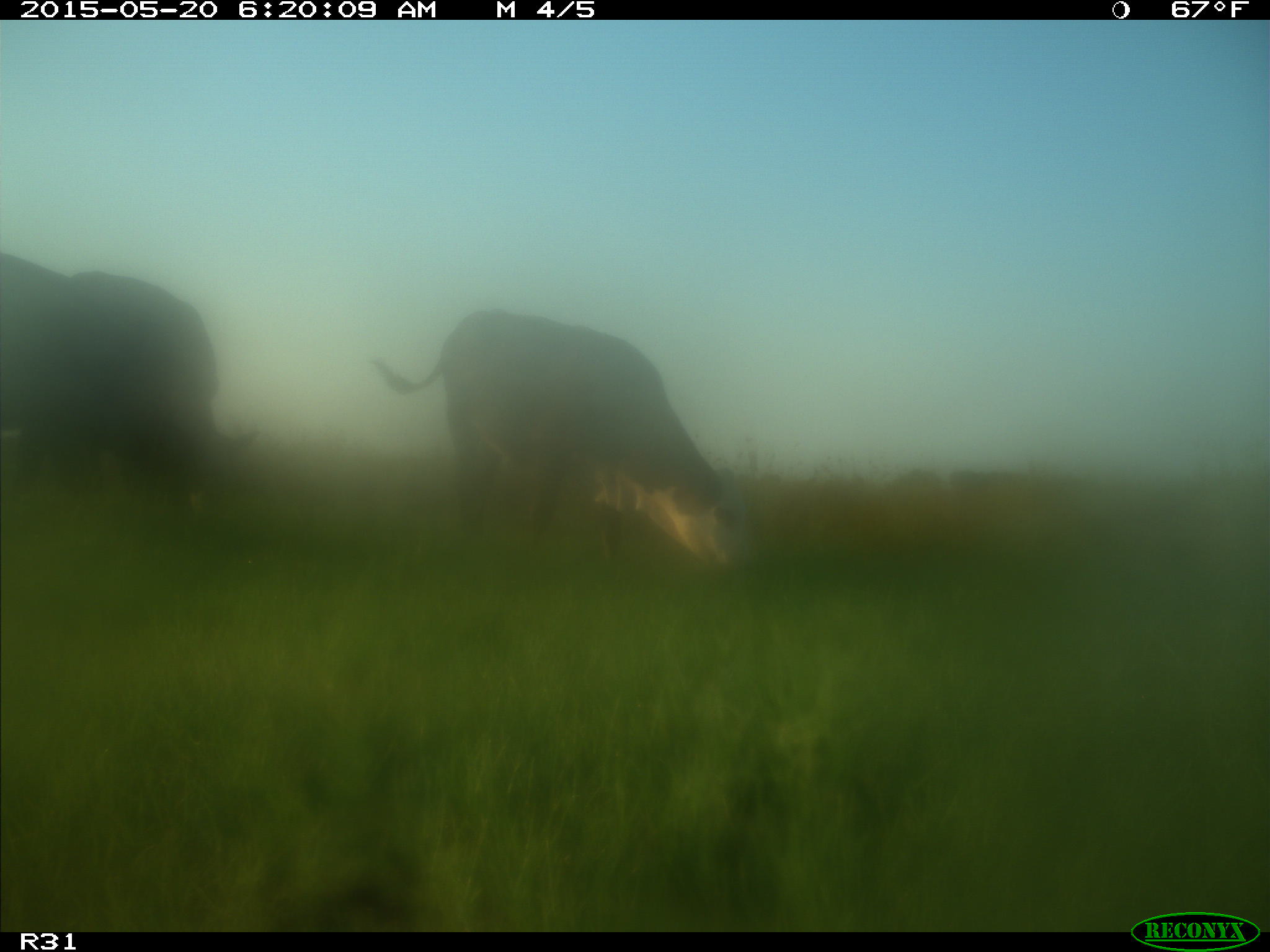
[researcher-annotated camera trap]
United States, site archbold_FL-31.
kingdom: Animalia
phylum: Chordata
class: Mammalia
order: Artiodactyla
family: Bovidae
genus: Bos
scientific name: Bos taurus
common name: domestic cow